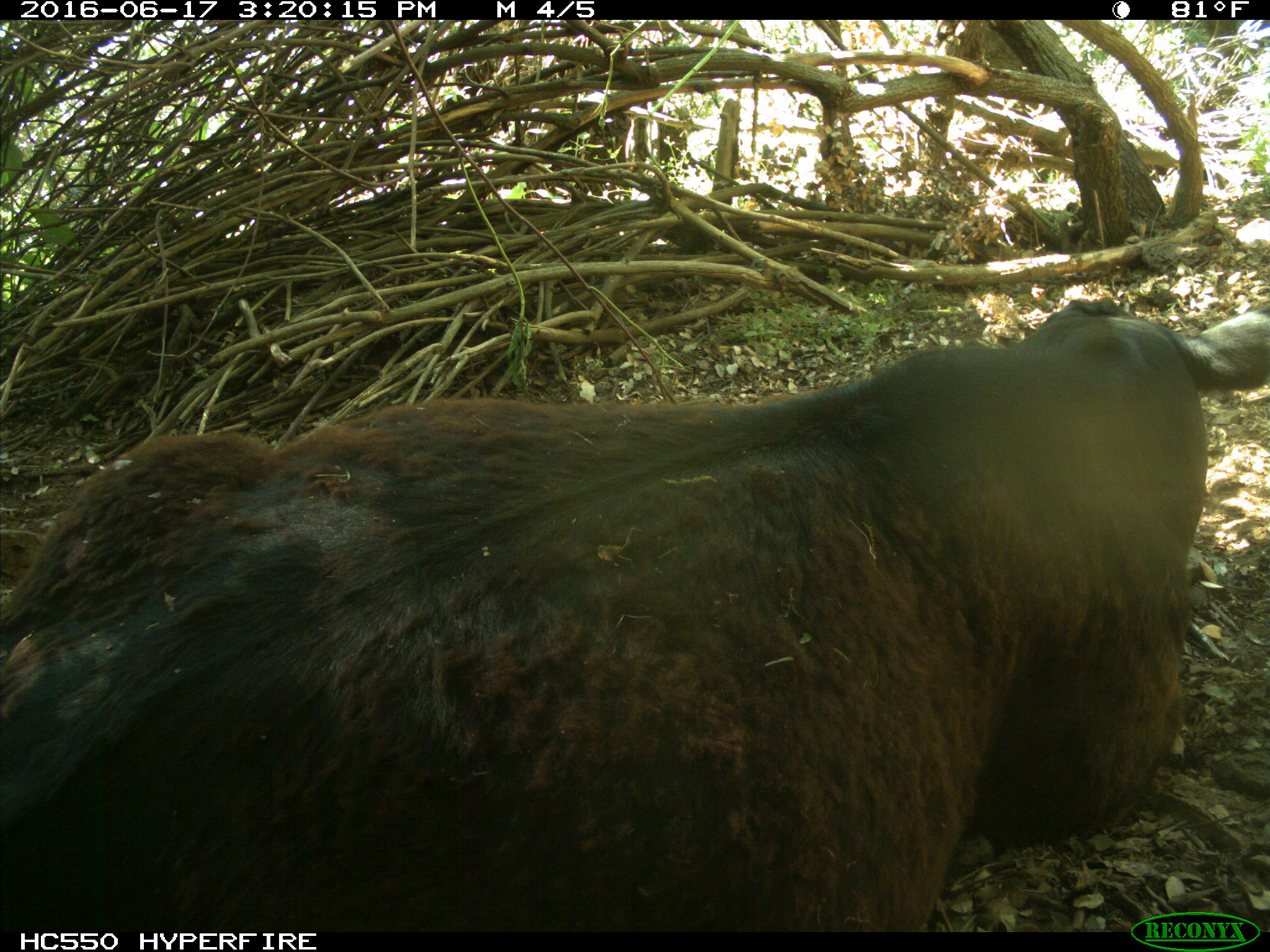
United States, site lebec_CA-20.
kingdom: Animalia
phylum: Chordata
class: Mammalia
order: Artiodactyla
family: Bovidae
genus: Bos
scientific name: Bos taurus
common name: domestic cow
Bos taurus (domestic cow).